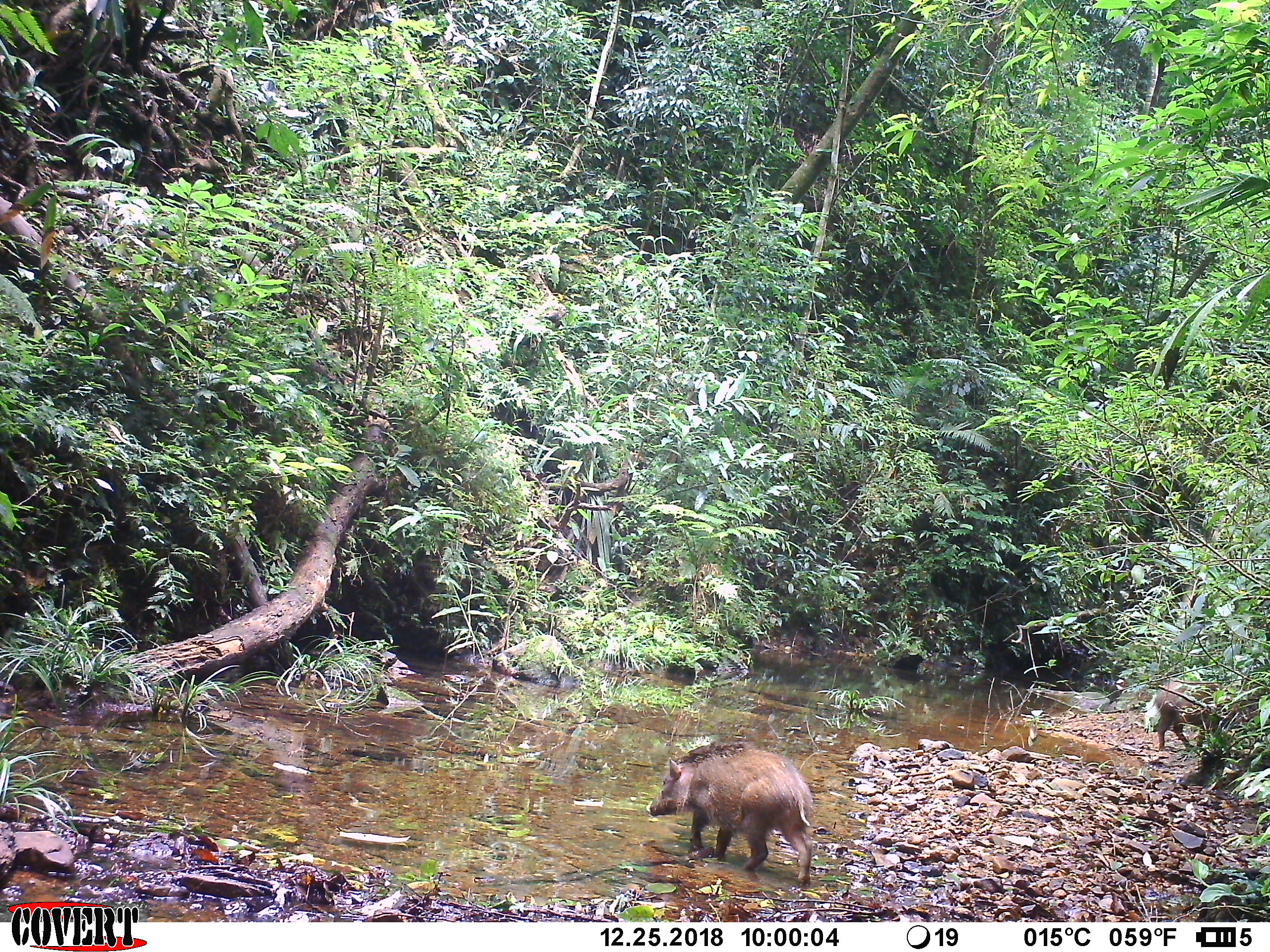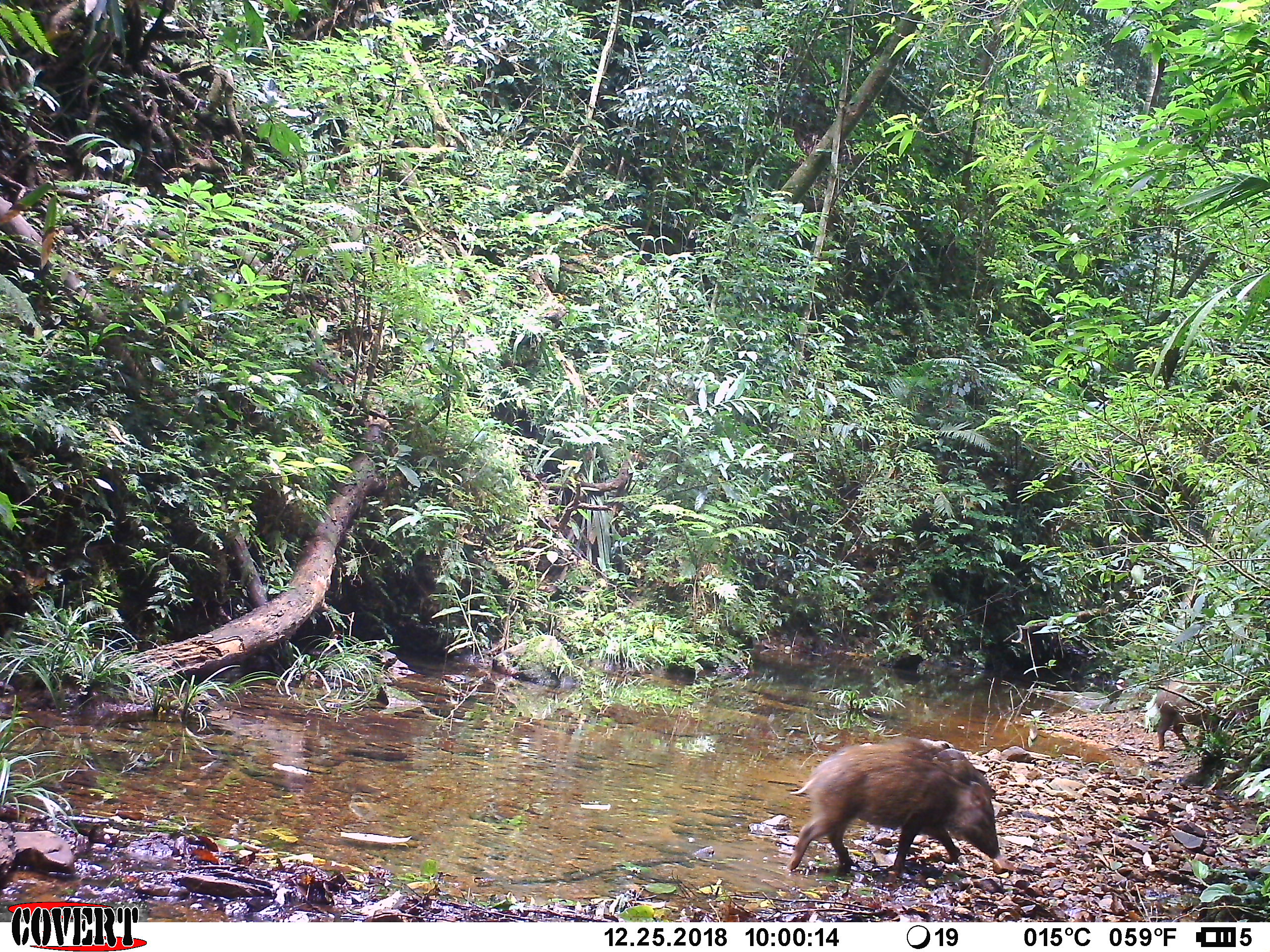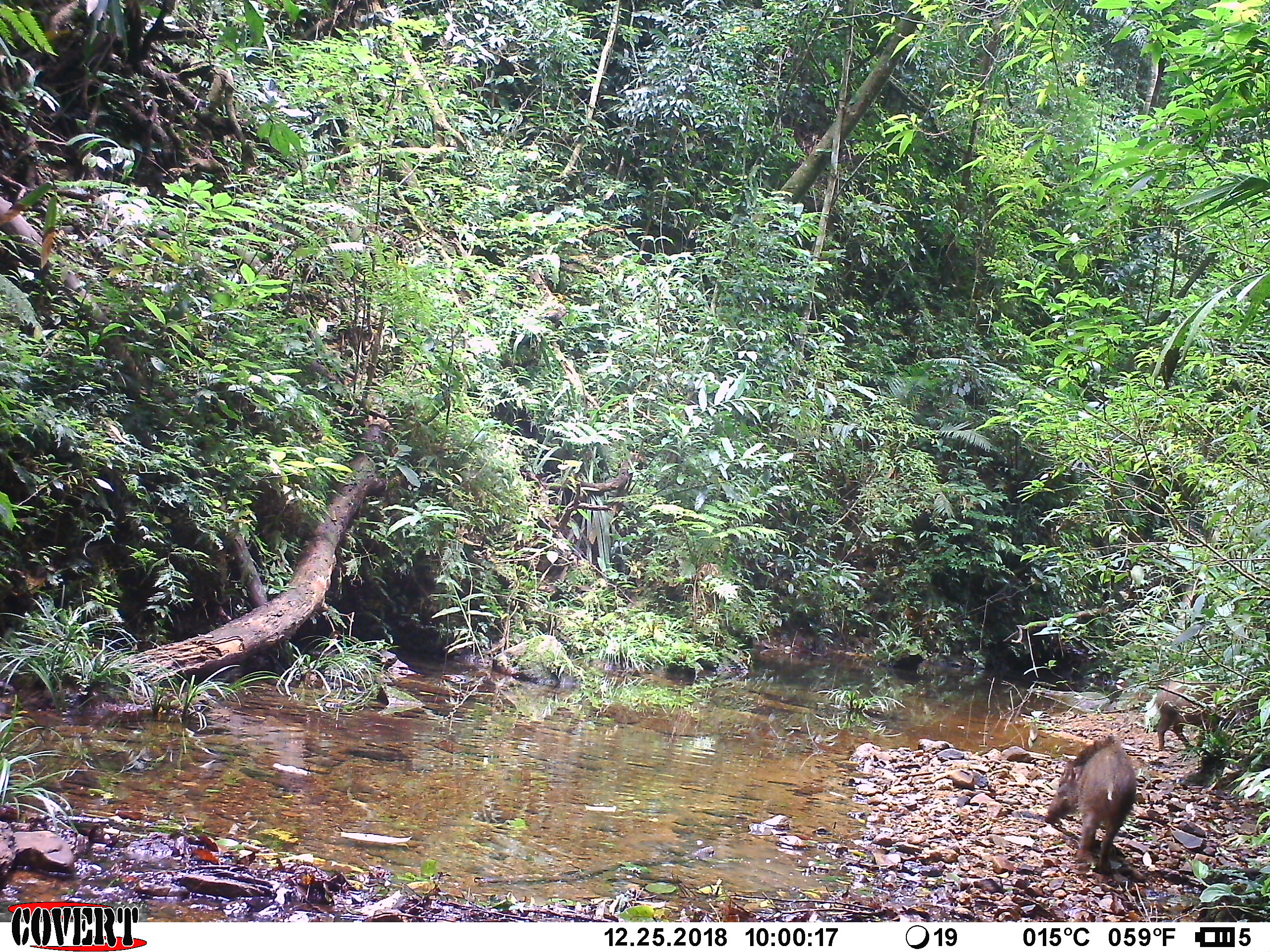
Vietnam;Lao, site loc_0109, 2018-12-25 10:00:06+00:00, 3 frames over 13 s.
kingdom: Animalia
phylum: Chordata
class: Mammalia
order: Artiodactyla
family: Suidae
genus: Sus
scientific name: Sus scrofa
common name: eurasian wild pig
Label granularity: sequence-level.